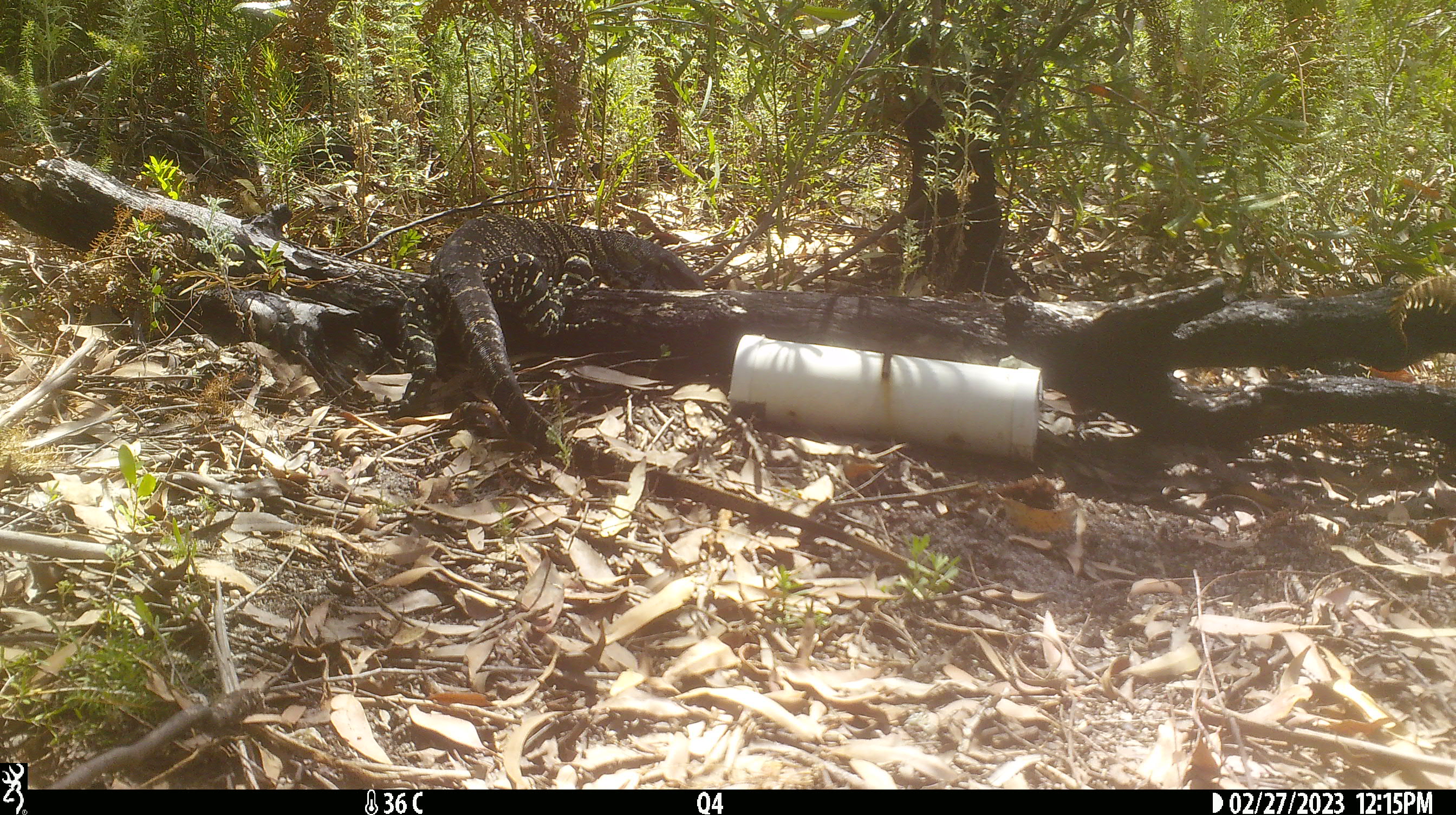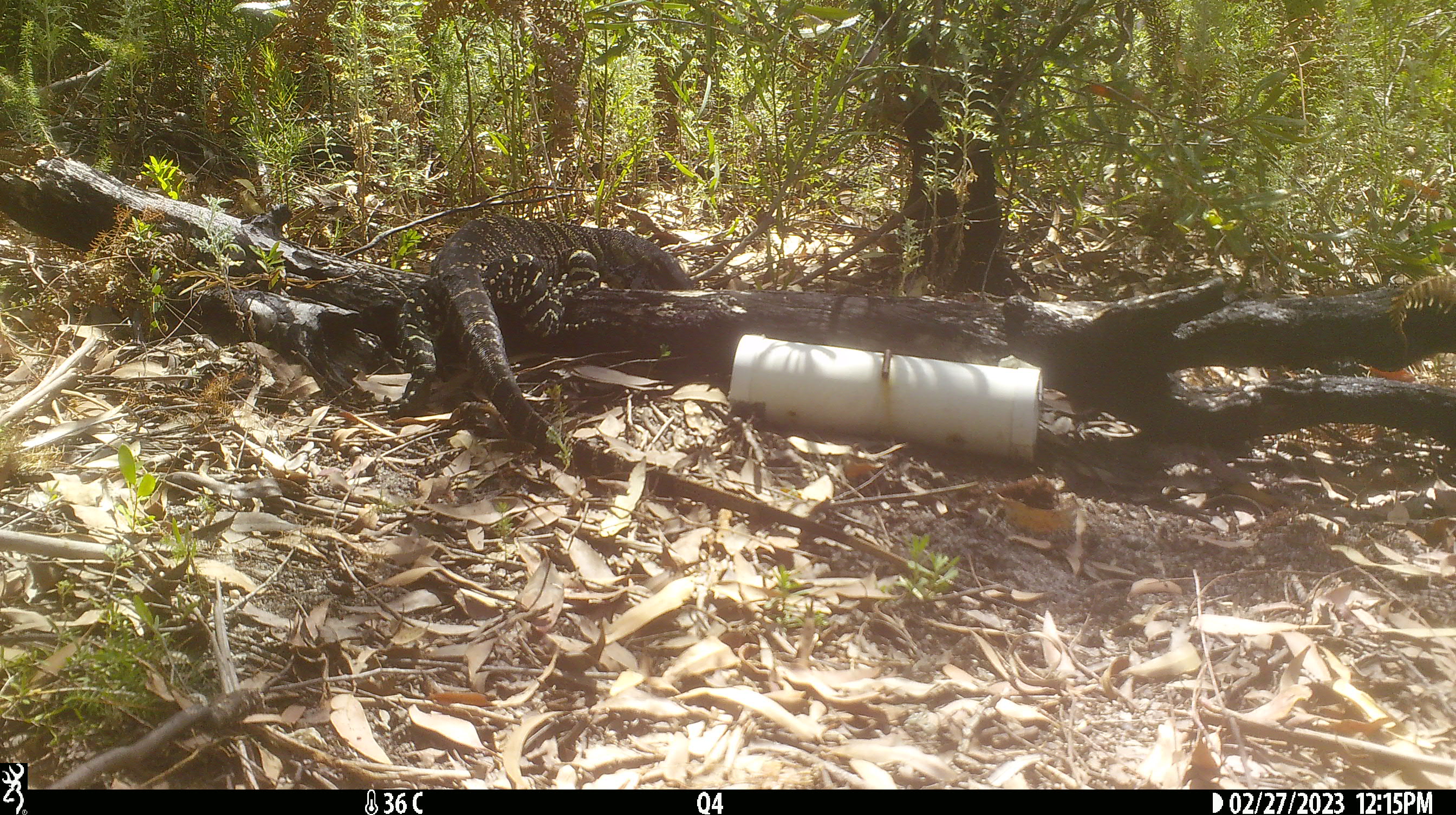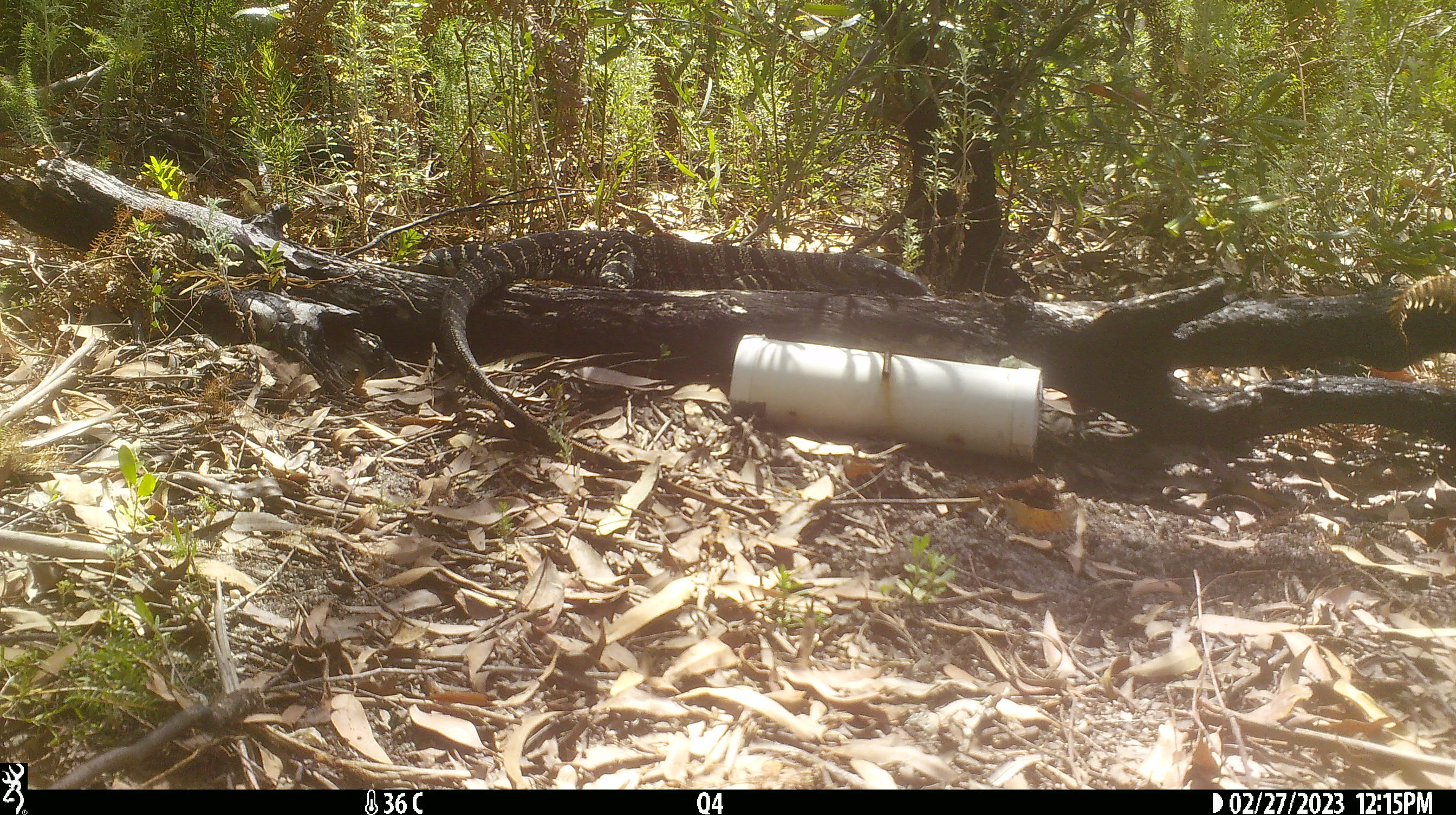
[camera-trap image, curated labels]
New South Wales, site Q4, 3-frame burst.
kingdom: Animalia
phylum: Chordata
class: Reptilia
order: Squamata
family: Varanidae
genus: Varanus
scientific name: Varanus varius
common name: lace monitor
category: goanna